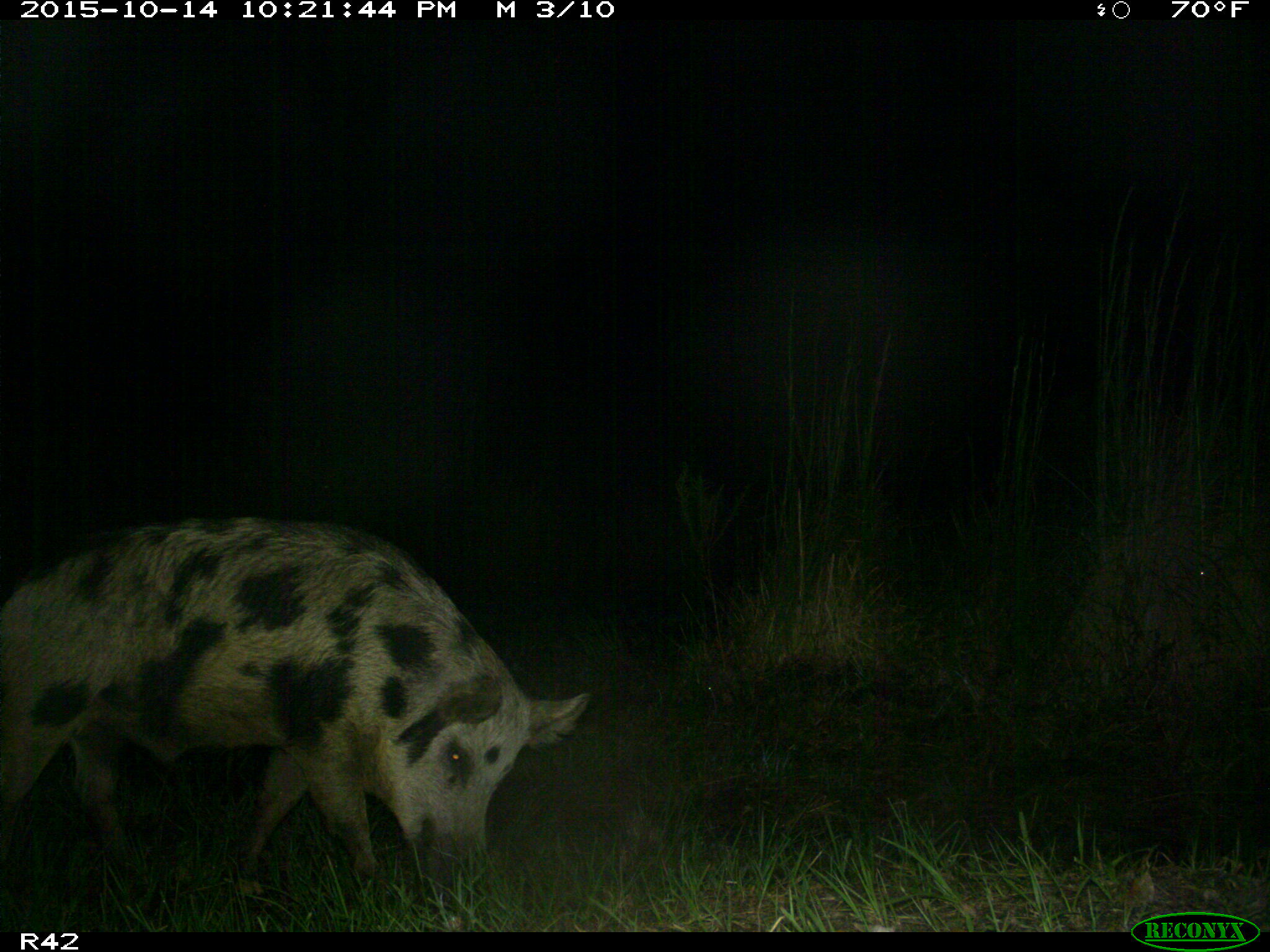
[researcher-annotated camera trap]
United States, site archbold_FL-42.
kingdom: Animalia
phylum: Chordata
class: Mammalia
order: Artiodactyla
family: Suidae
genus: Sus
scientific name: Sus scrofa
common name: wild boar